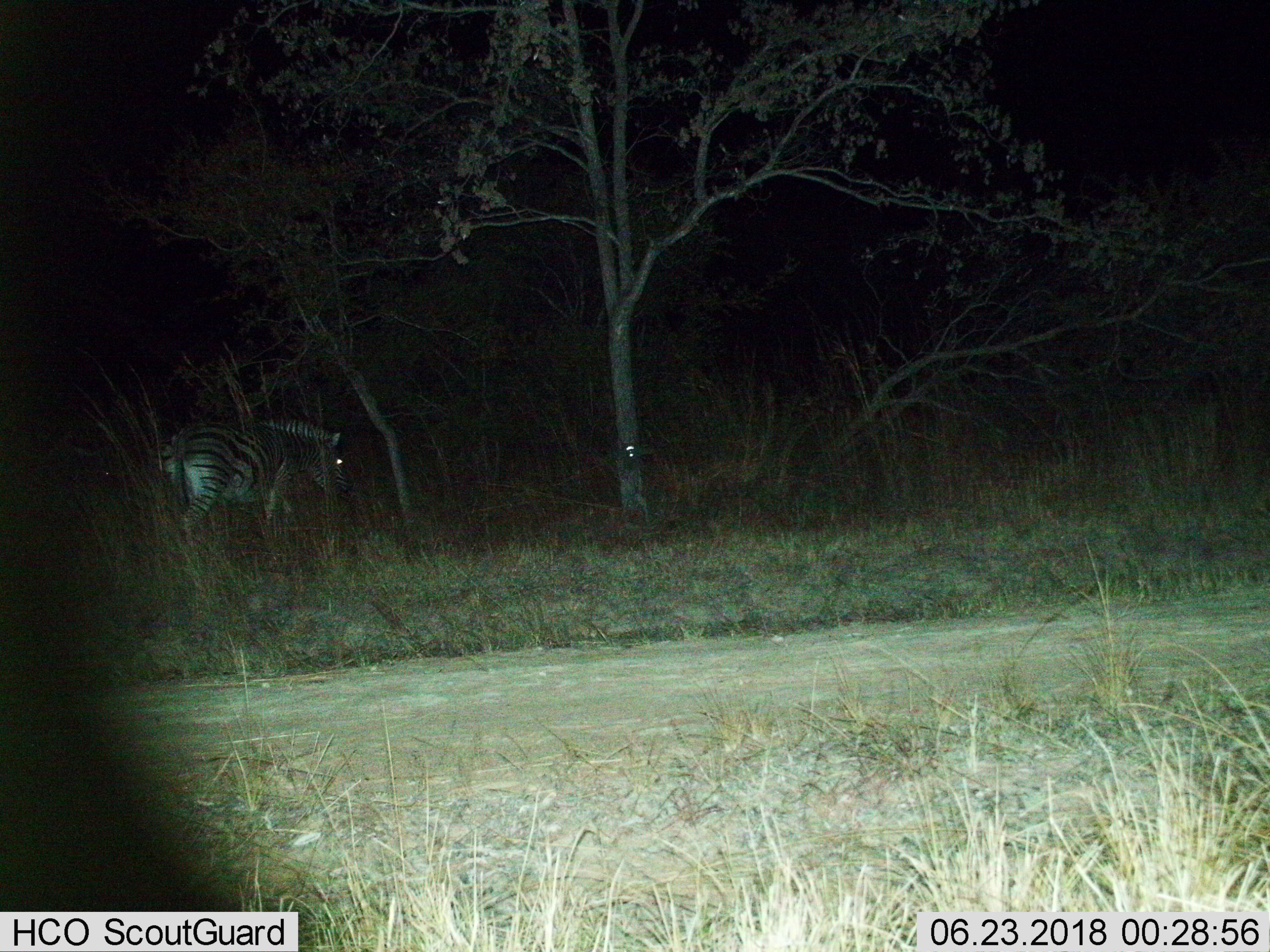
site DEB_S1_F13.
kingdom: Animalia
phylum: Chordata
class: Mammalia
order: Perissodactyla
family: Equidae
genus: Equus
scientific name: Equus quagga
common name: plains zebra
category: zebraplains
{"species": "zebraplains (plains zebra) (Equus quagga)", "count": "1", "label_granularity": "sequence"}